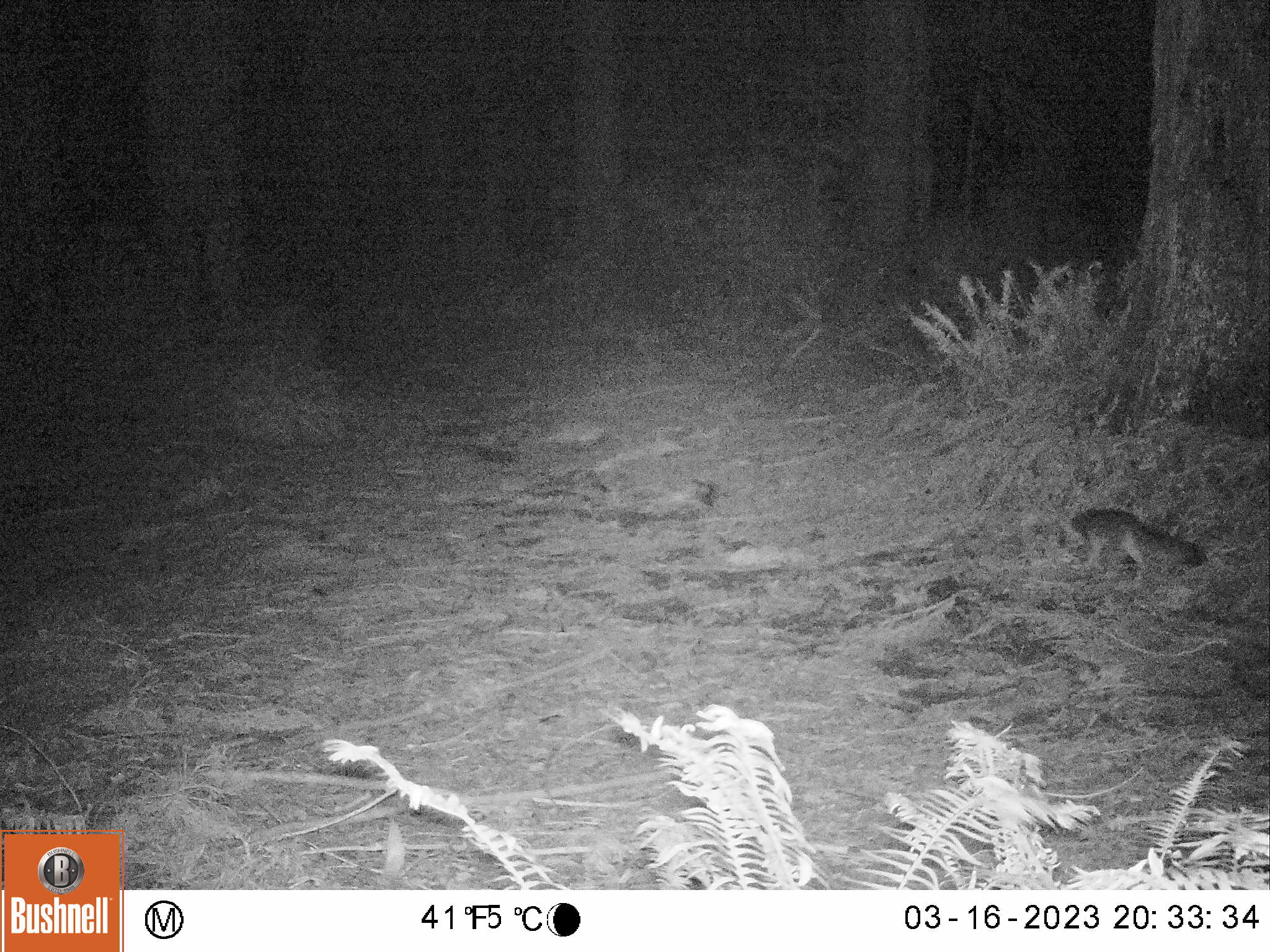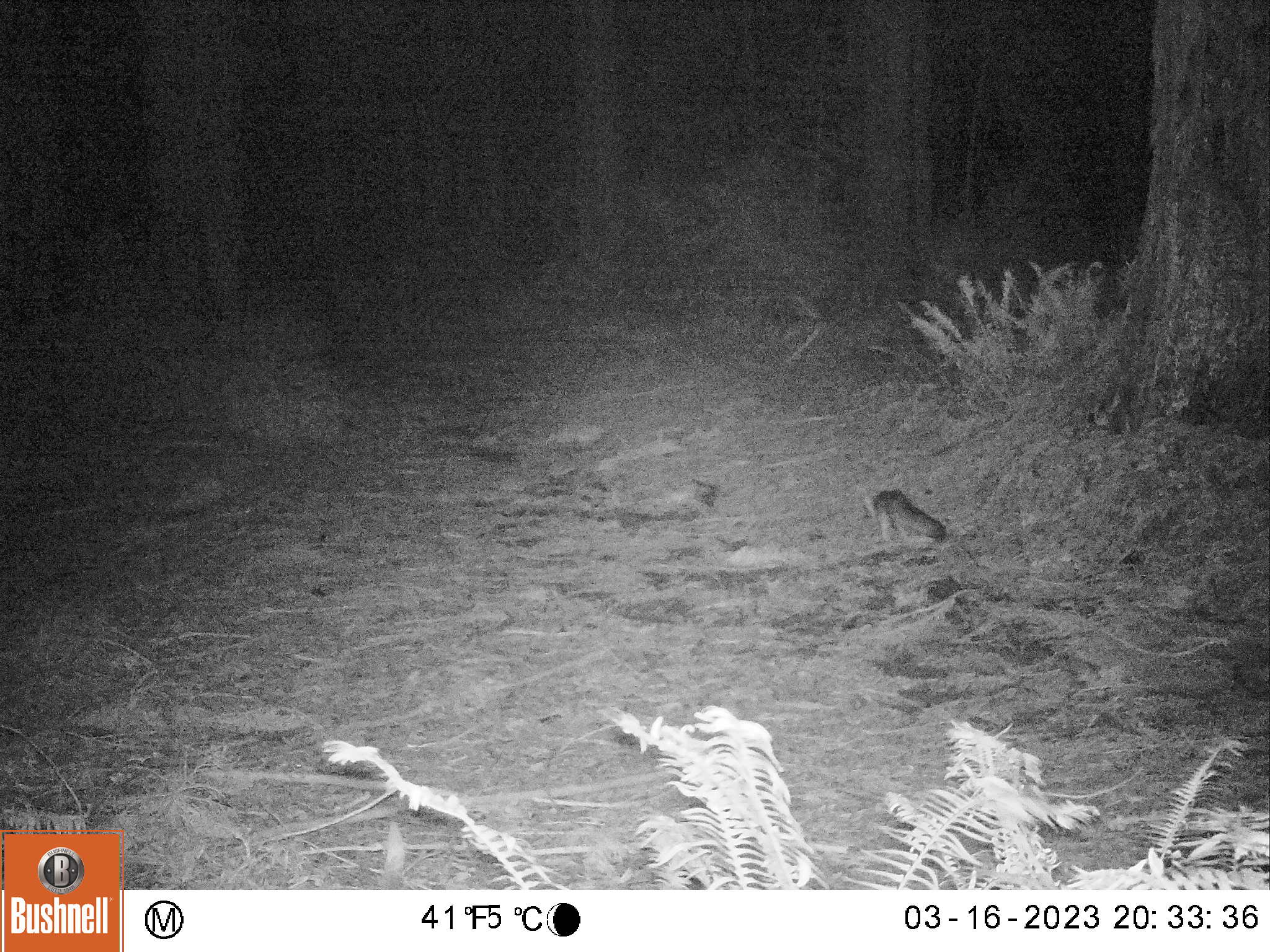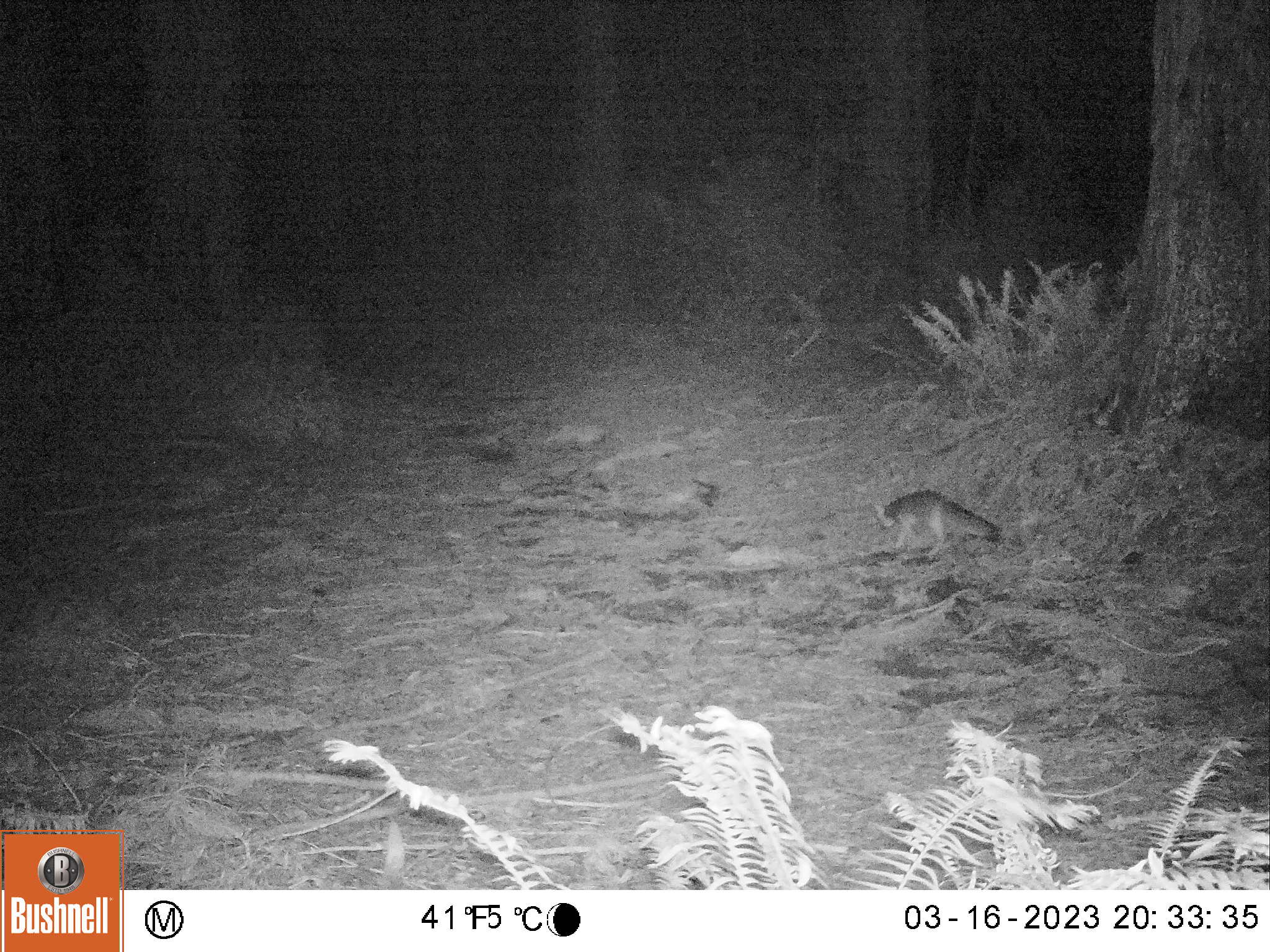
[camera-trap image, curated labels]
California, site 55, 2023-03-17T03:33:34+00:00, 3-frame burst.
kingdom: Animalia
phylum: Chordata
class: Mammalia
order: Carnivora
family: Canidae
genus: Urocyon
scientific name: Urocyon cinereoargenteus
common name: gray fox